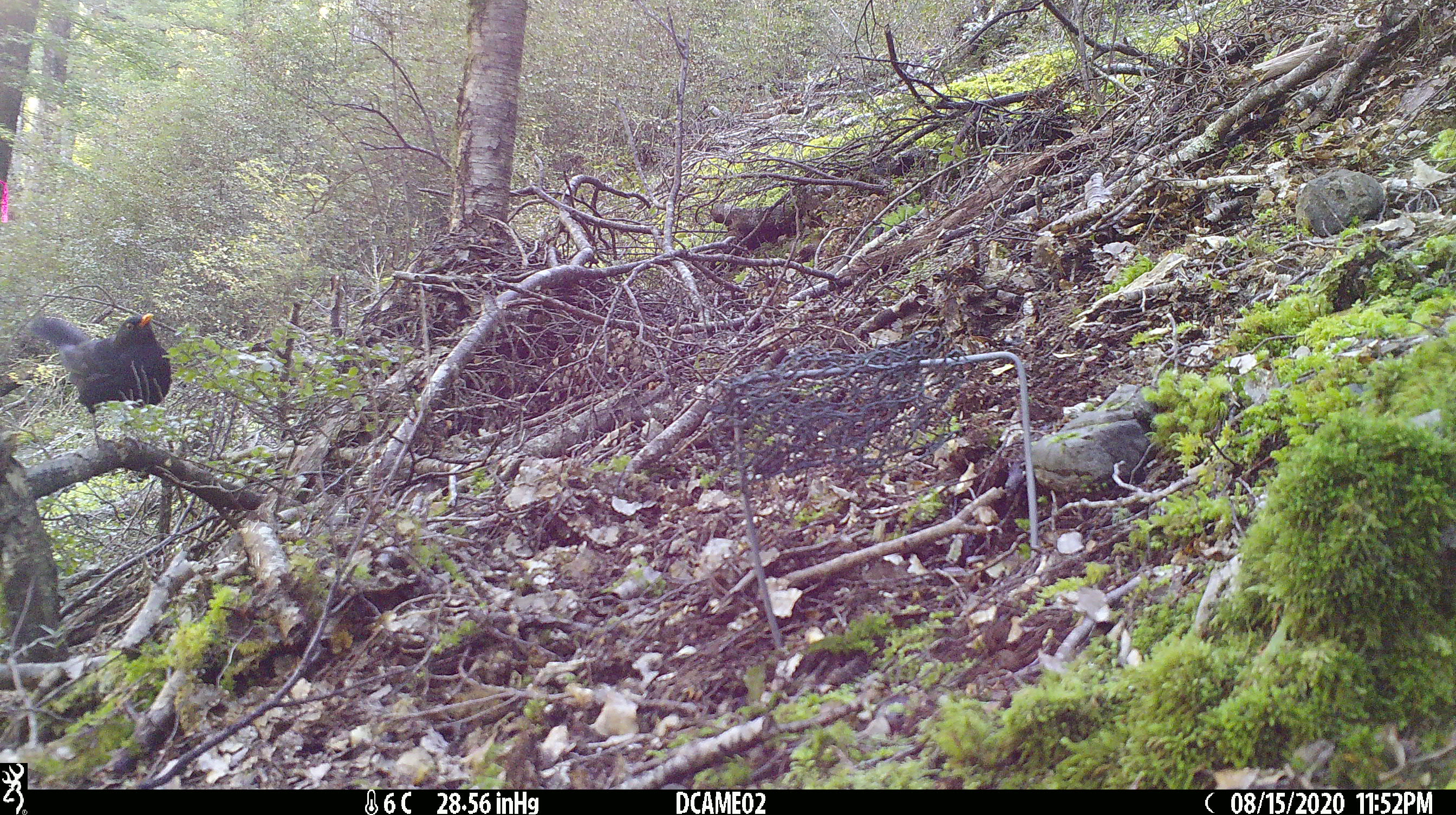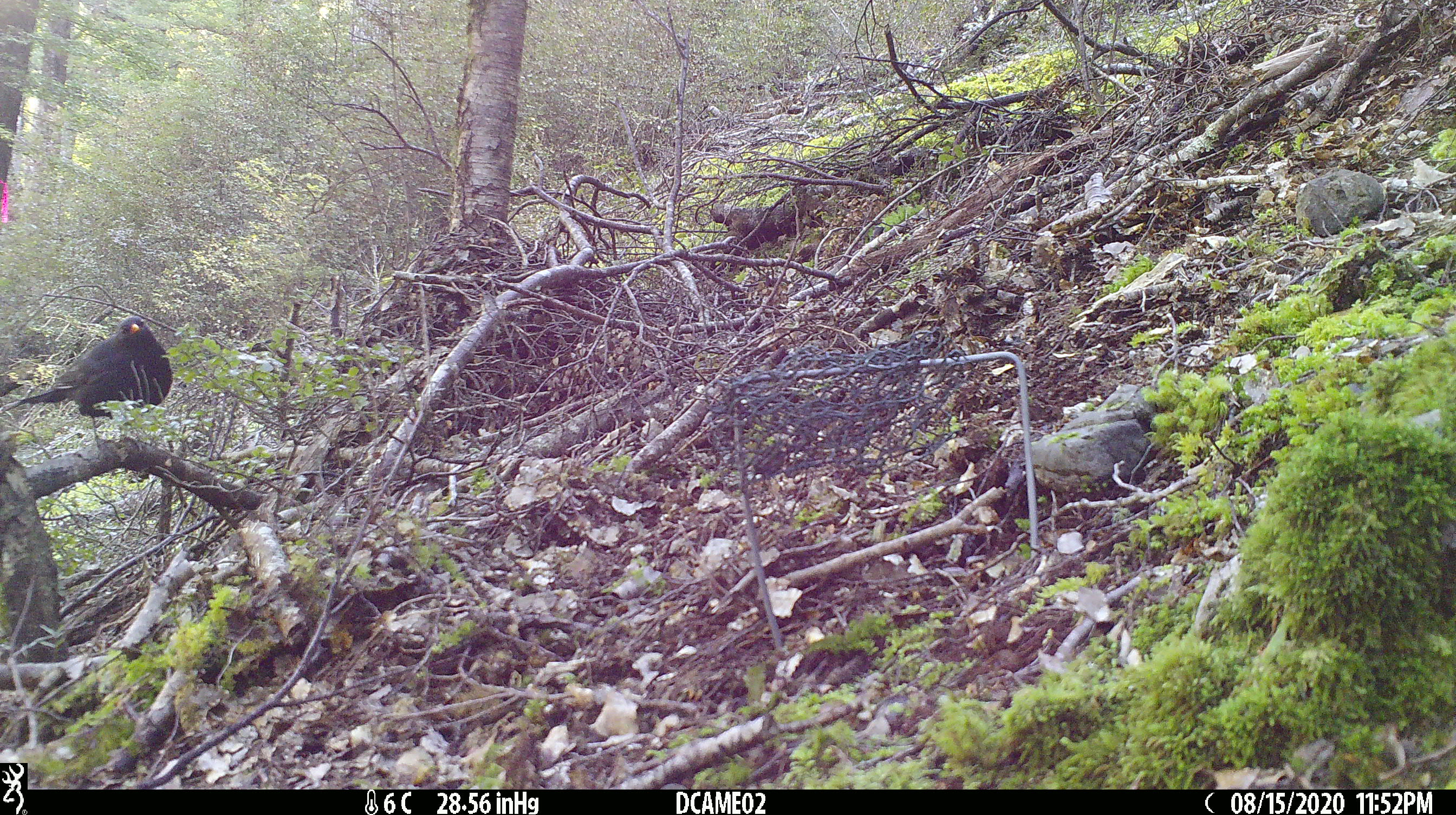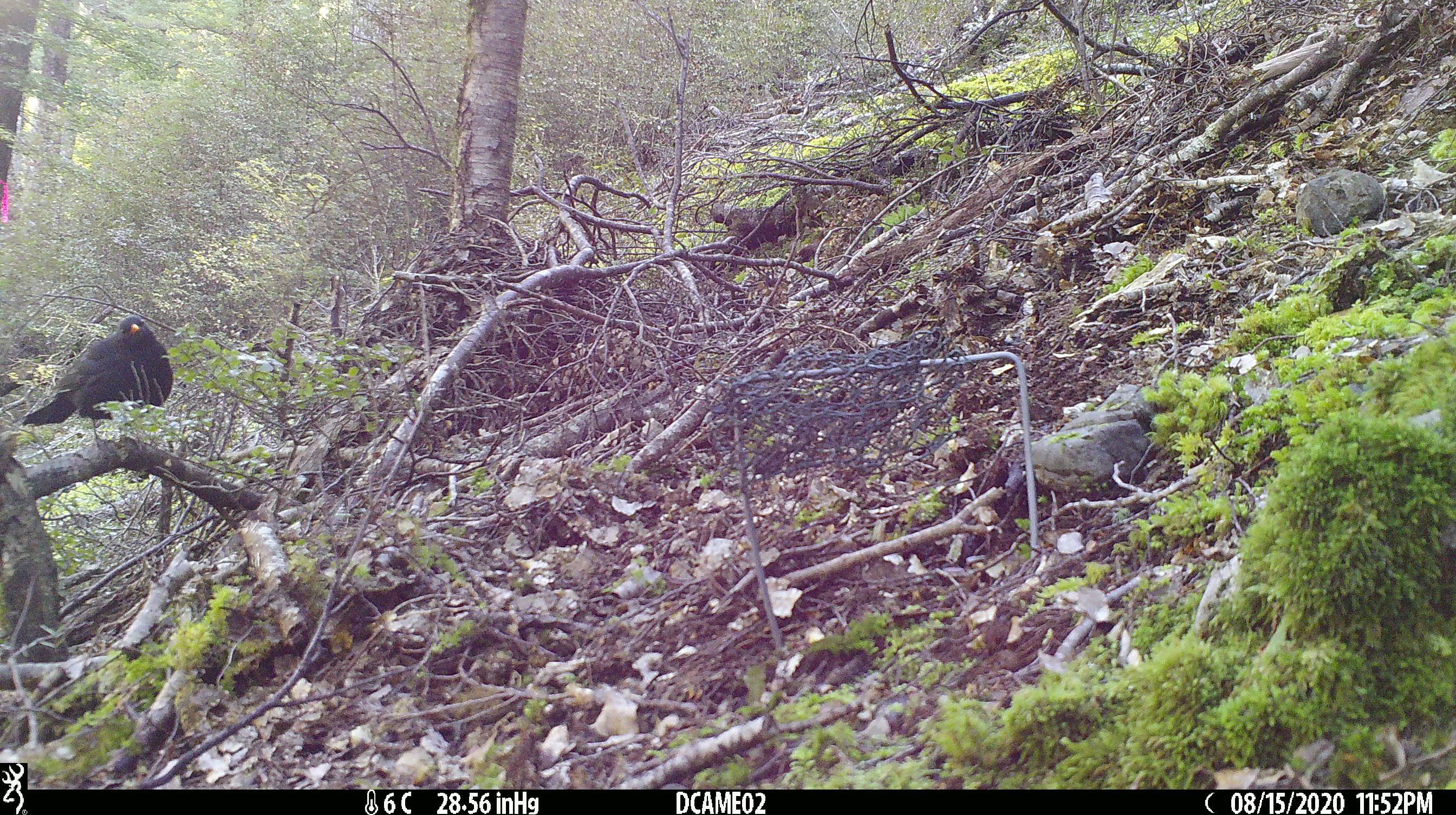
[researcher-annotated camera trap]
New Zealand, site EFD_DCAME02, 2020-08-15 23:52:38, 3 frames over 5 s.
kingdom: Animalia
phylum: Chordata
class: Aves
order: Passeriformes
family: Turdidae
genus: Turdus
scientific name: Turdus merula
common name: eurasian blackbird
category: blackbird